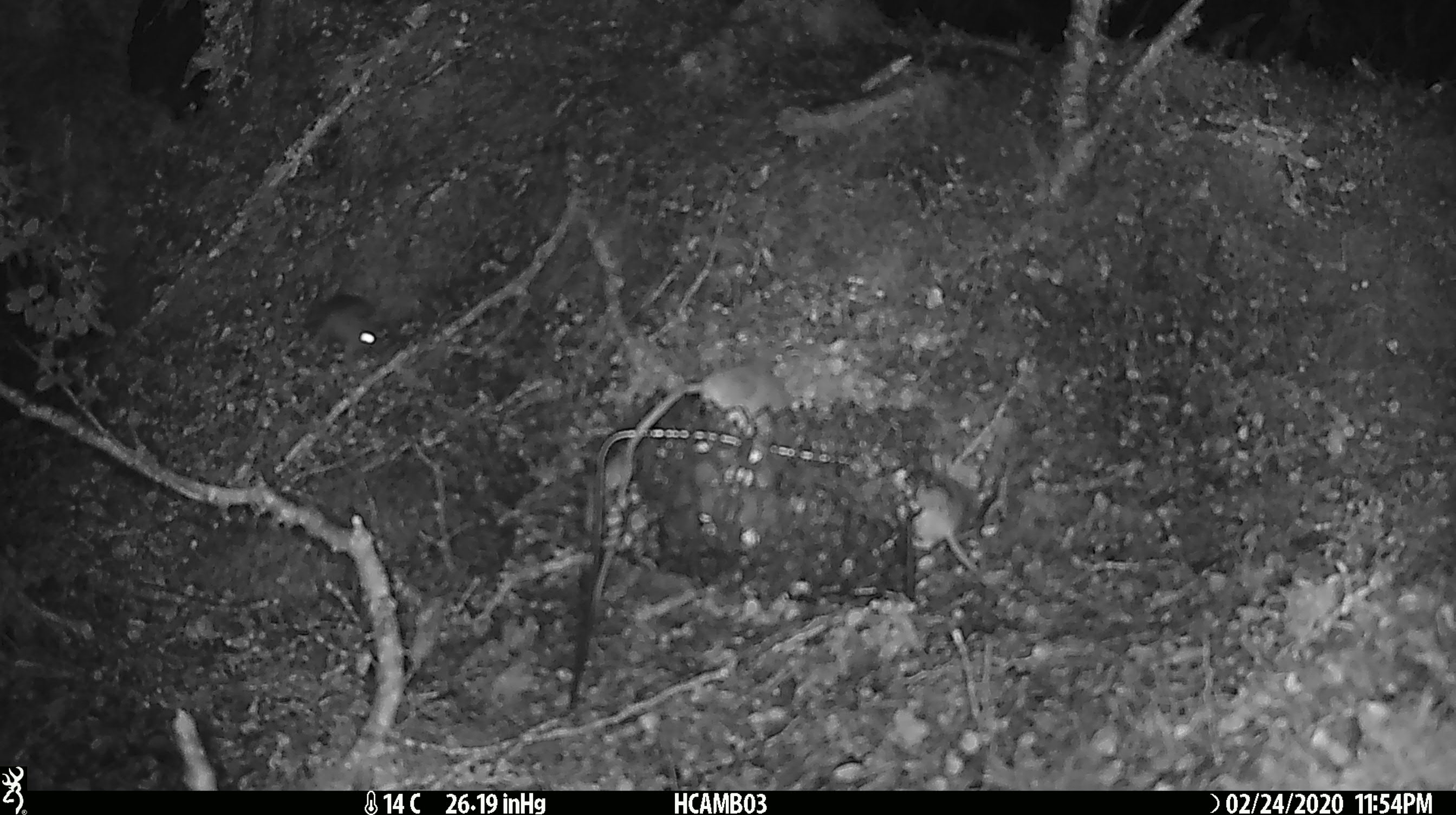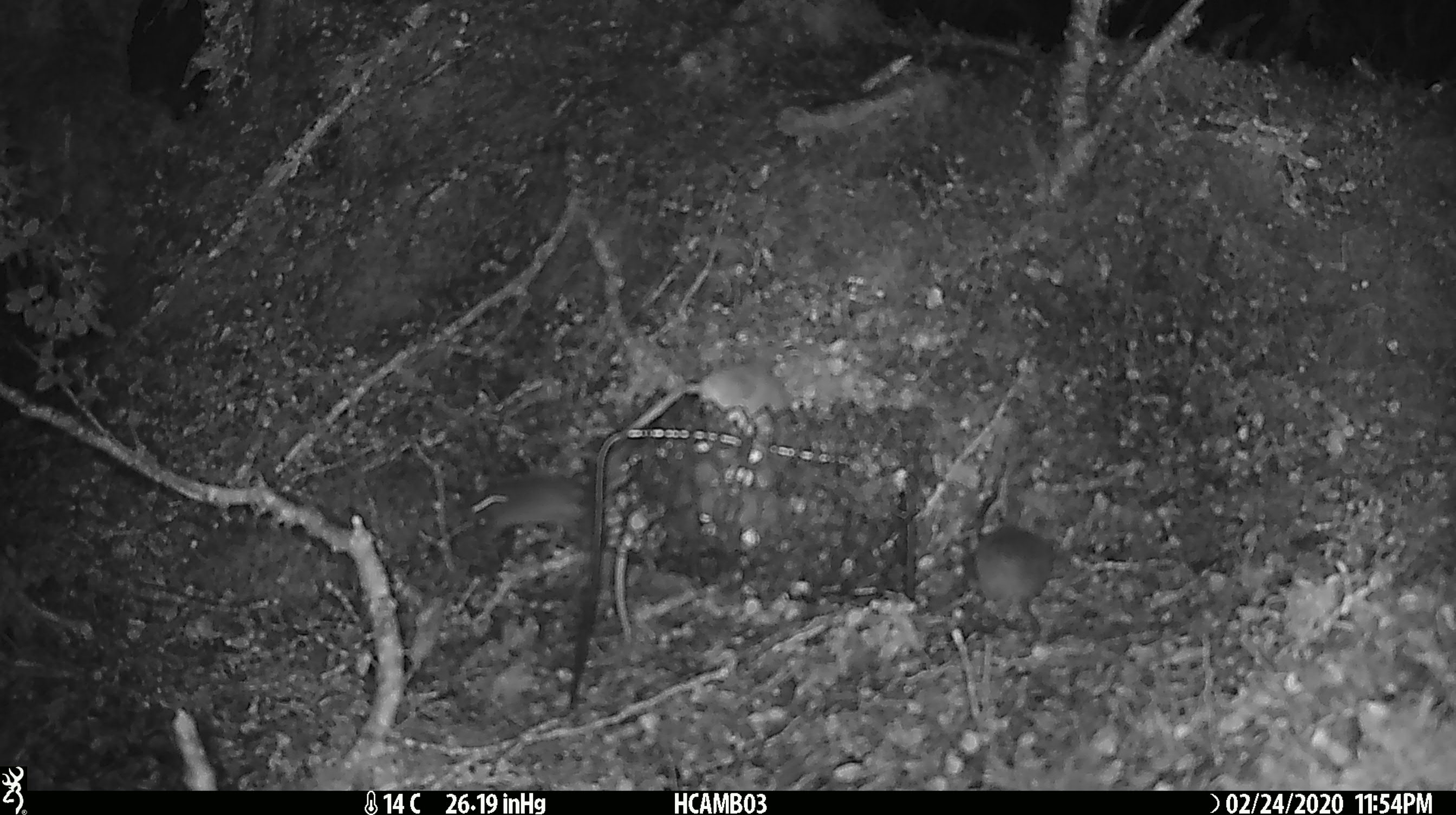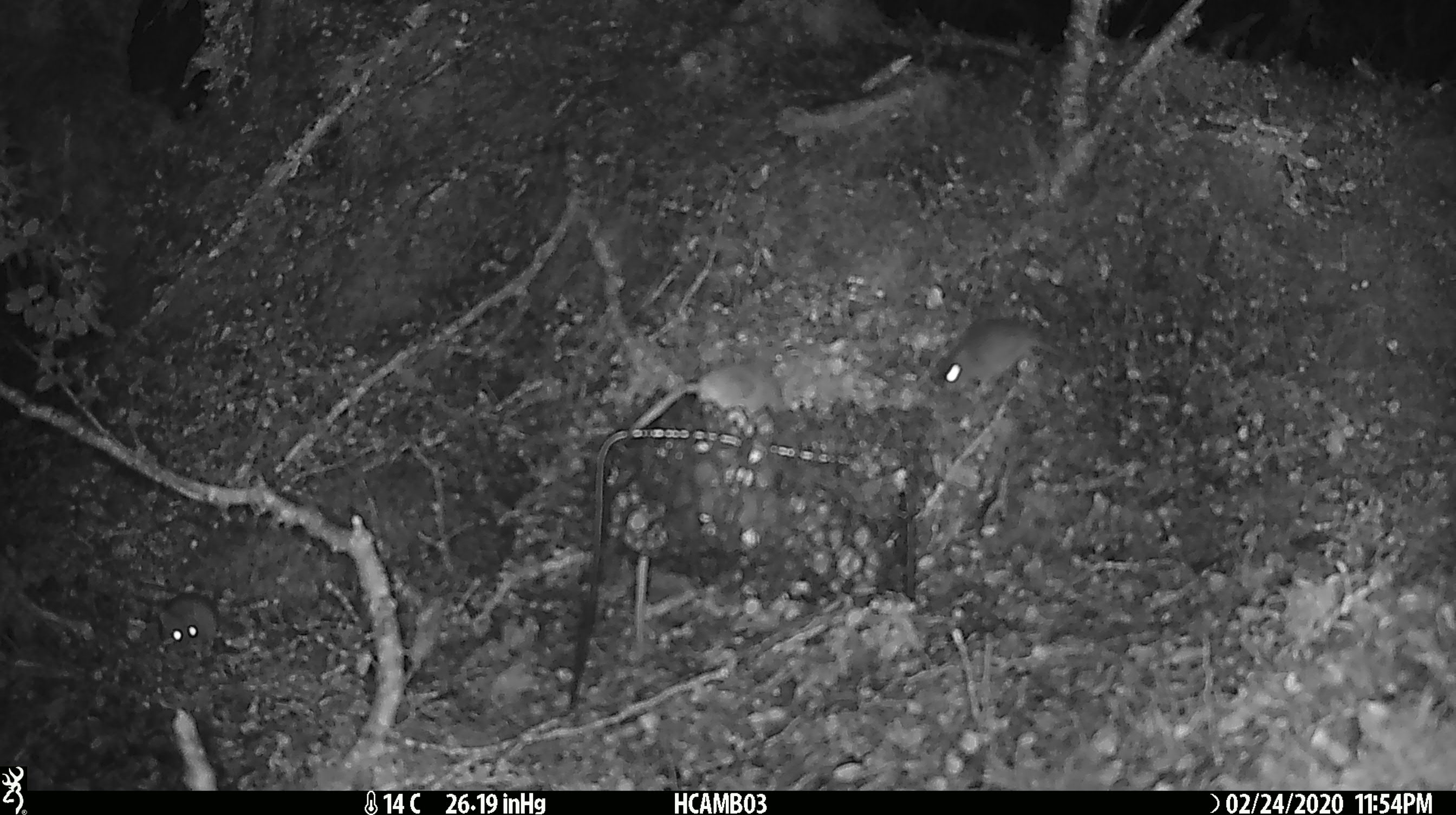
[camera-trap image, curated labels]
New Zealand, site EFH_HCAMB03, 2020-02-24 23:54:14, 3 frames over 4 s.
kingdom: Animalia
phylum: Chordata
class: Mammalia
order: Rodentia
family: Muridae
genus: Mus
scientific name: Mus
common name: mouse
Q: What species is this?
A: Mouse (Mus).